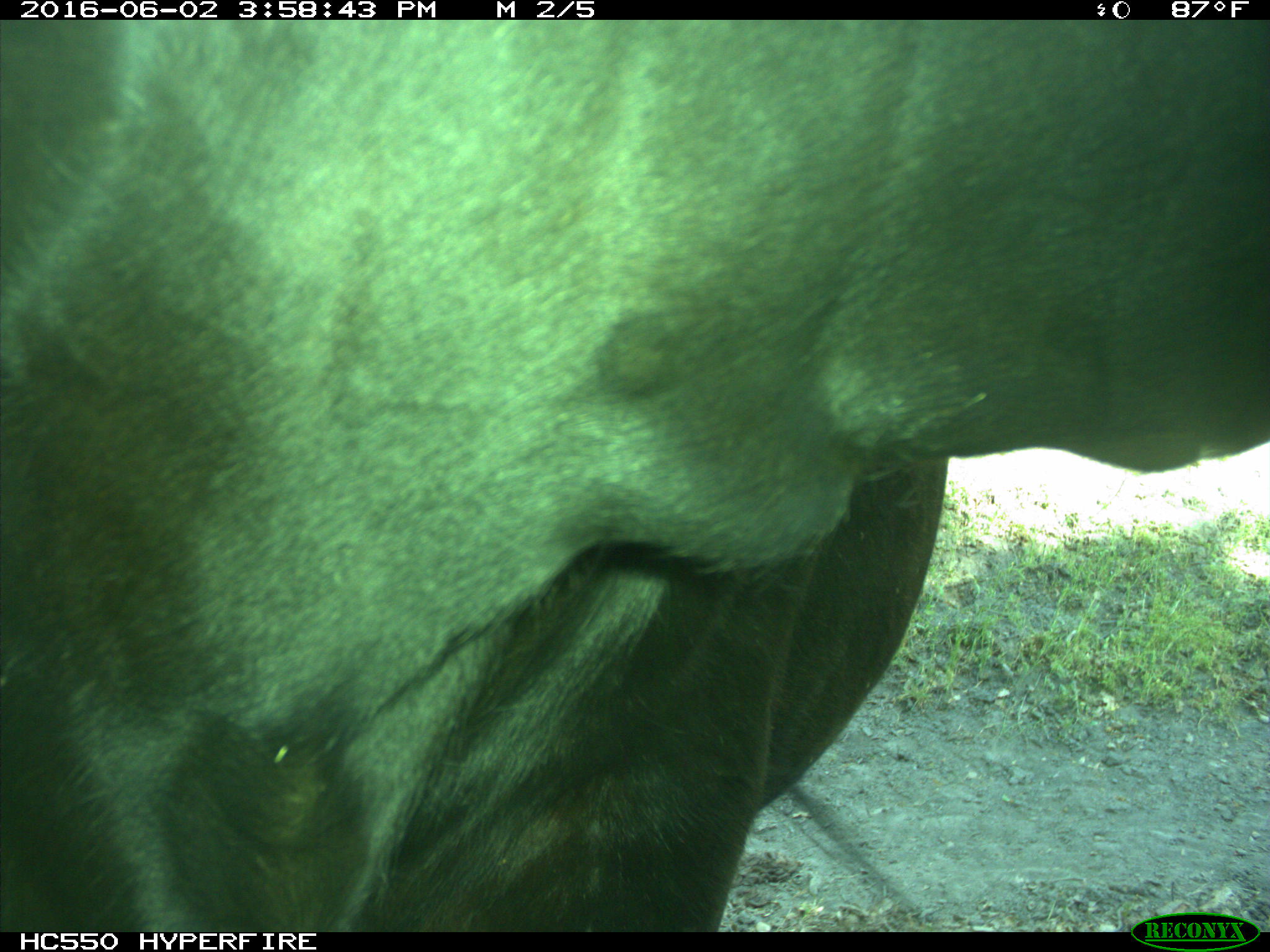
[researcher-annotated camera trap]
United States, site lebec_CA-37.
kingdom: Animalia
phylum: Chordata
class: Mammalia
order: Artiodactyla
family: Bovidae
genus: Bos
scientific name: Bos taurus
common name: domestic cow